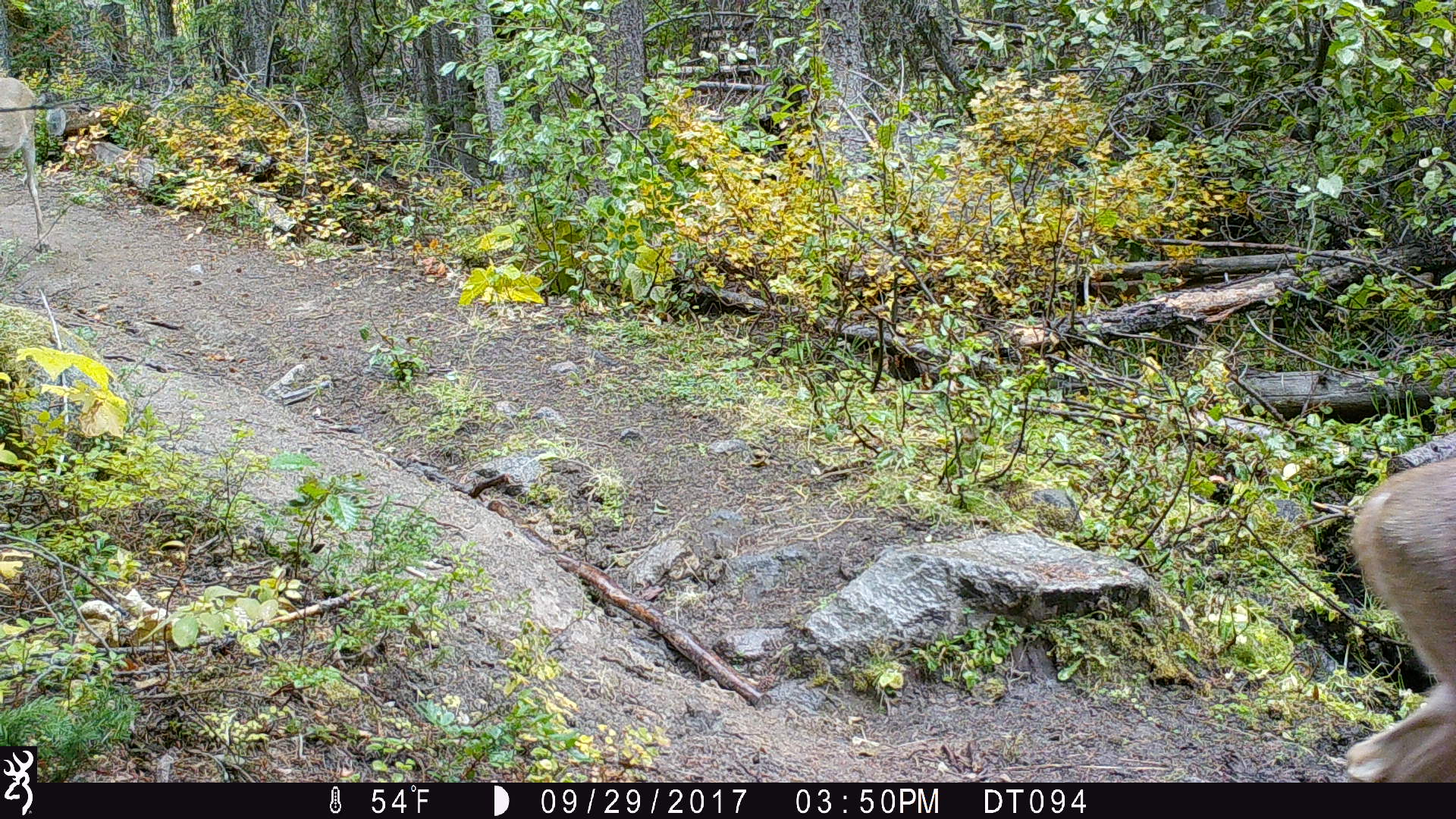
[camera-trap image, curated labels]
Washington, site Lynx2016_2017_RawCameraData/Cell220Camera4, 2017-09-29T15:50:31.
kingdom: Animalia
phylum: Chordata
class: Mammalia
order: Artiodactyla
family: Cervidae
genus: Odocoileus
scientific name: Odocoileus virginianus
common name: white-tailed deer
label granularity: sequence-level